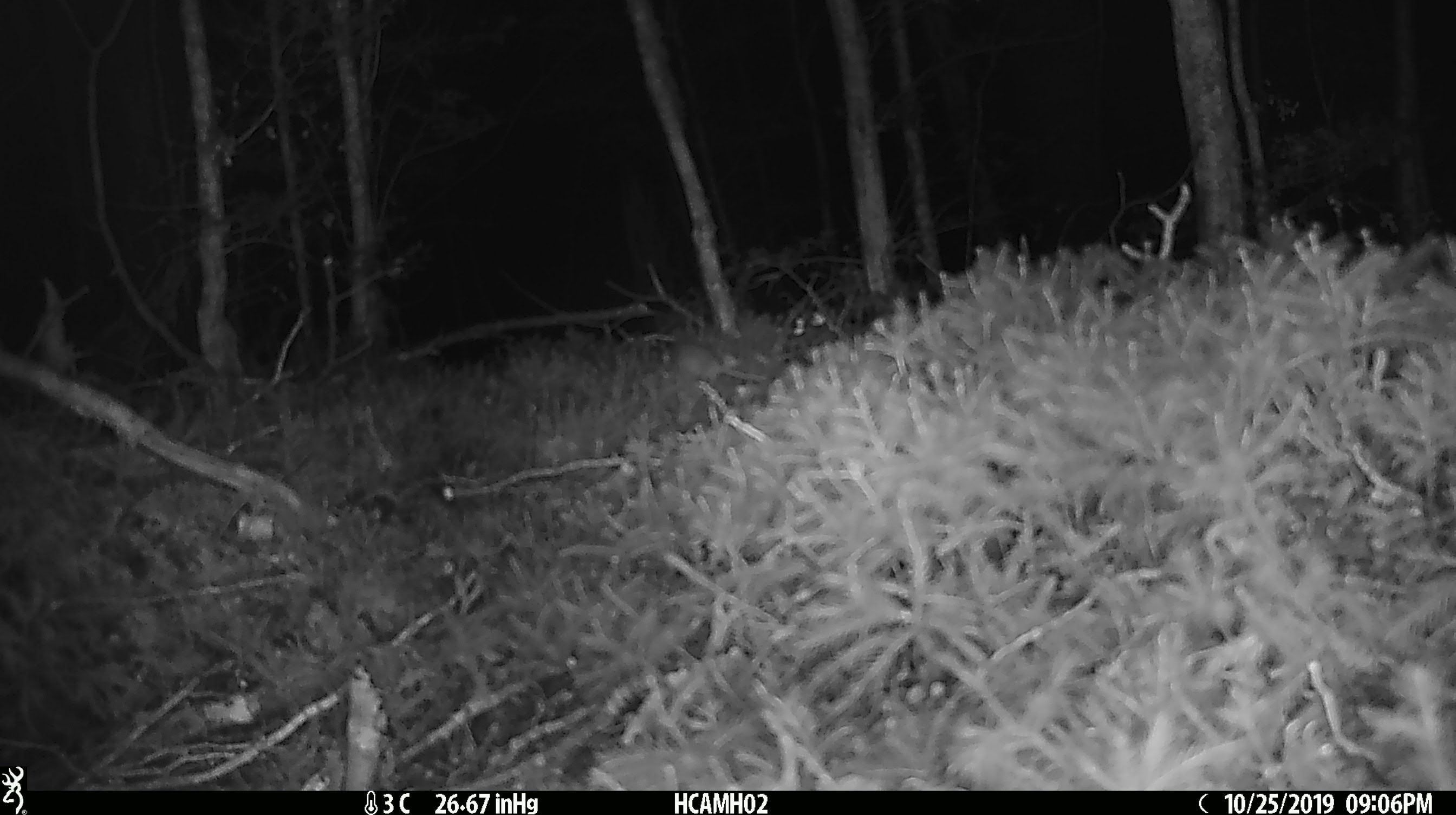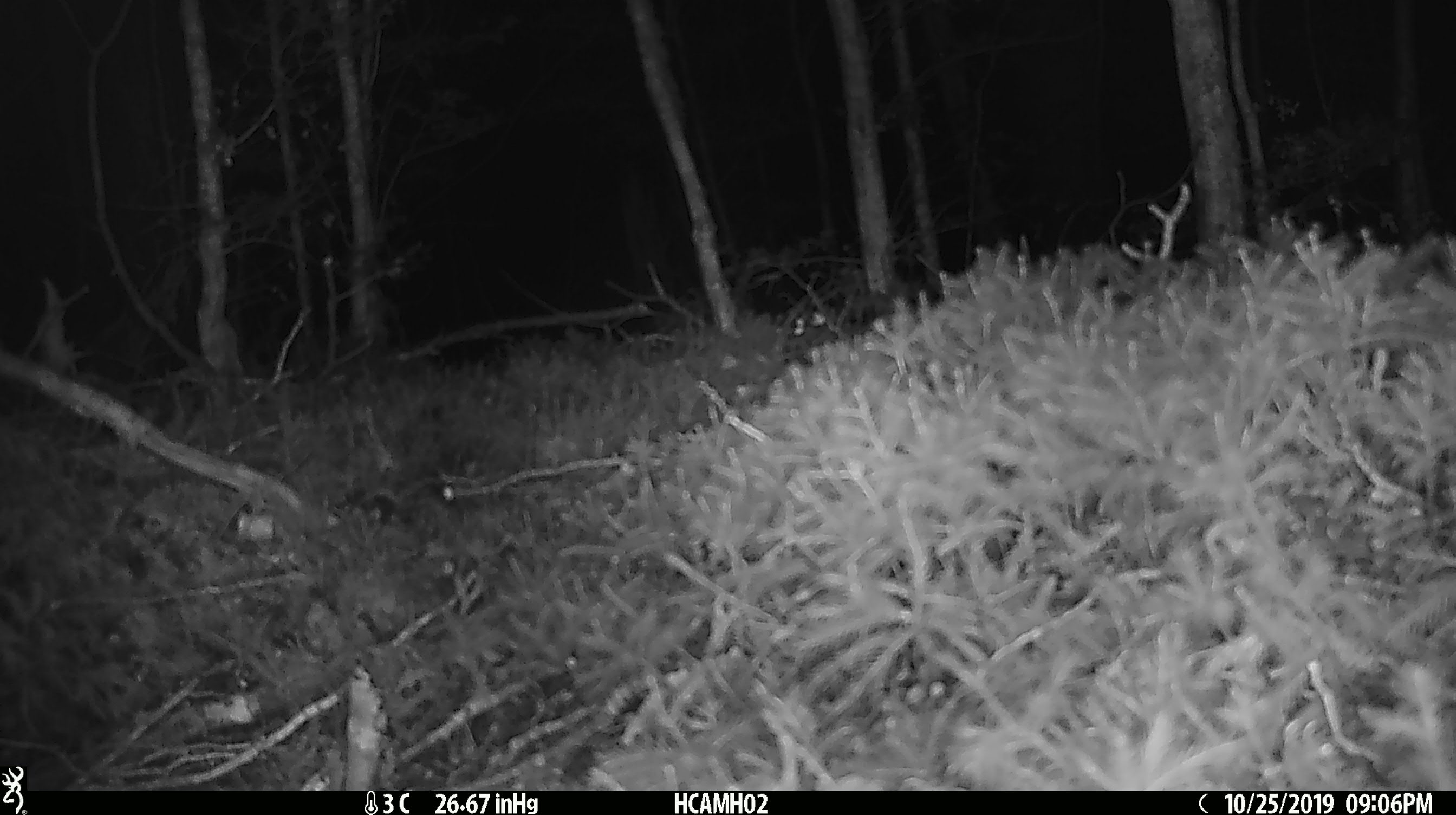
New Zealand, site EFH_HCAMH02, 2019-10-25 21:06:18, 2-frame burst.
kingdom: Animalia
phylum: Chordata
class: Mammalia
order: Rodentia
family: Muridae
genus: Mus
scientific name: Mus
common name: mouse